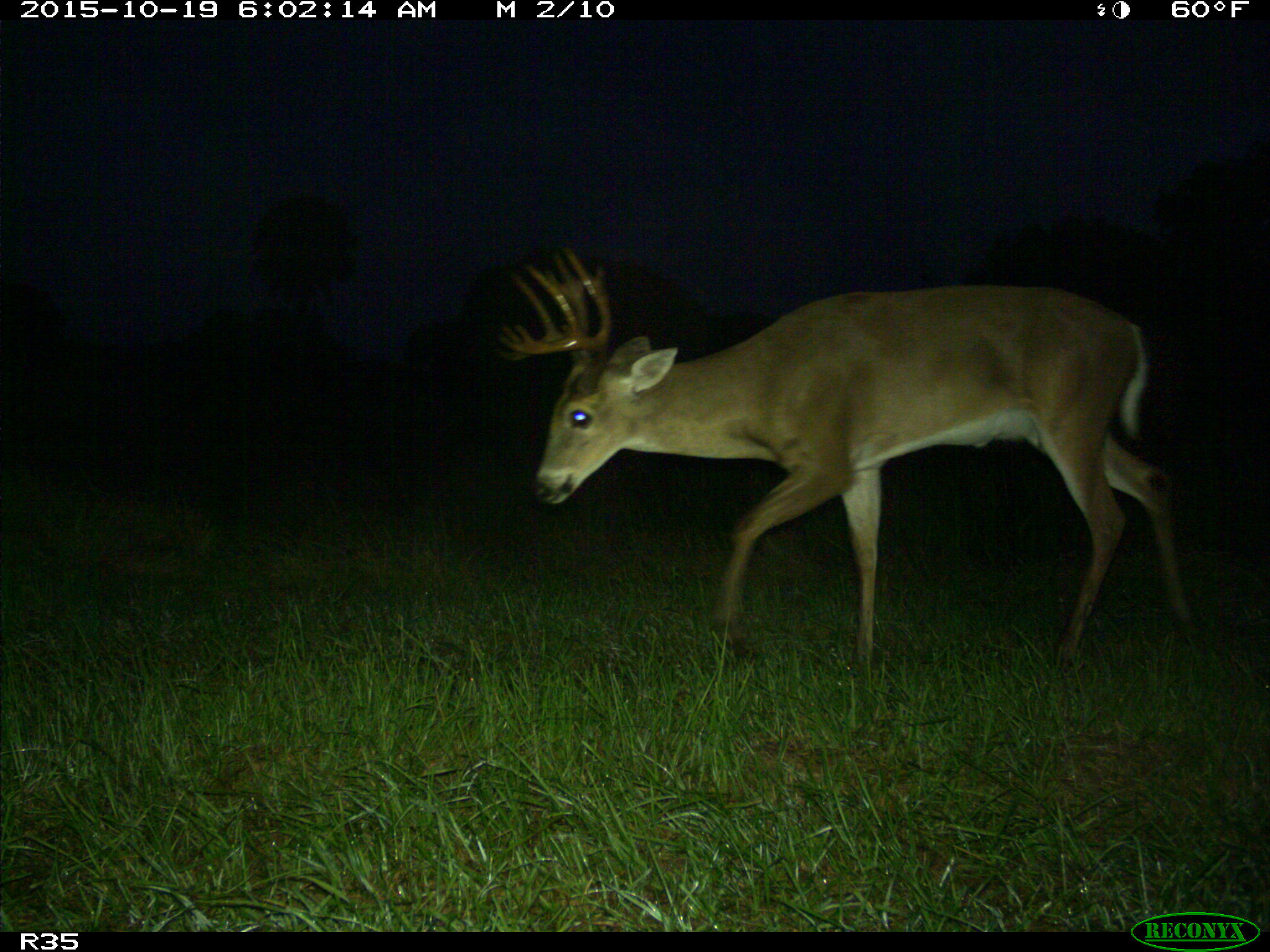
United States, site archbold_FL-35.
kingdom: Animalia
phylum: Chordata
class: Mammalia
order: Artiodactyla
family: Cervidae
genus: Odocoileus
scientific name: Odocoileus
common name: deer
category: unidentified deer